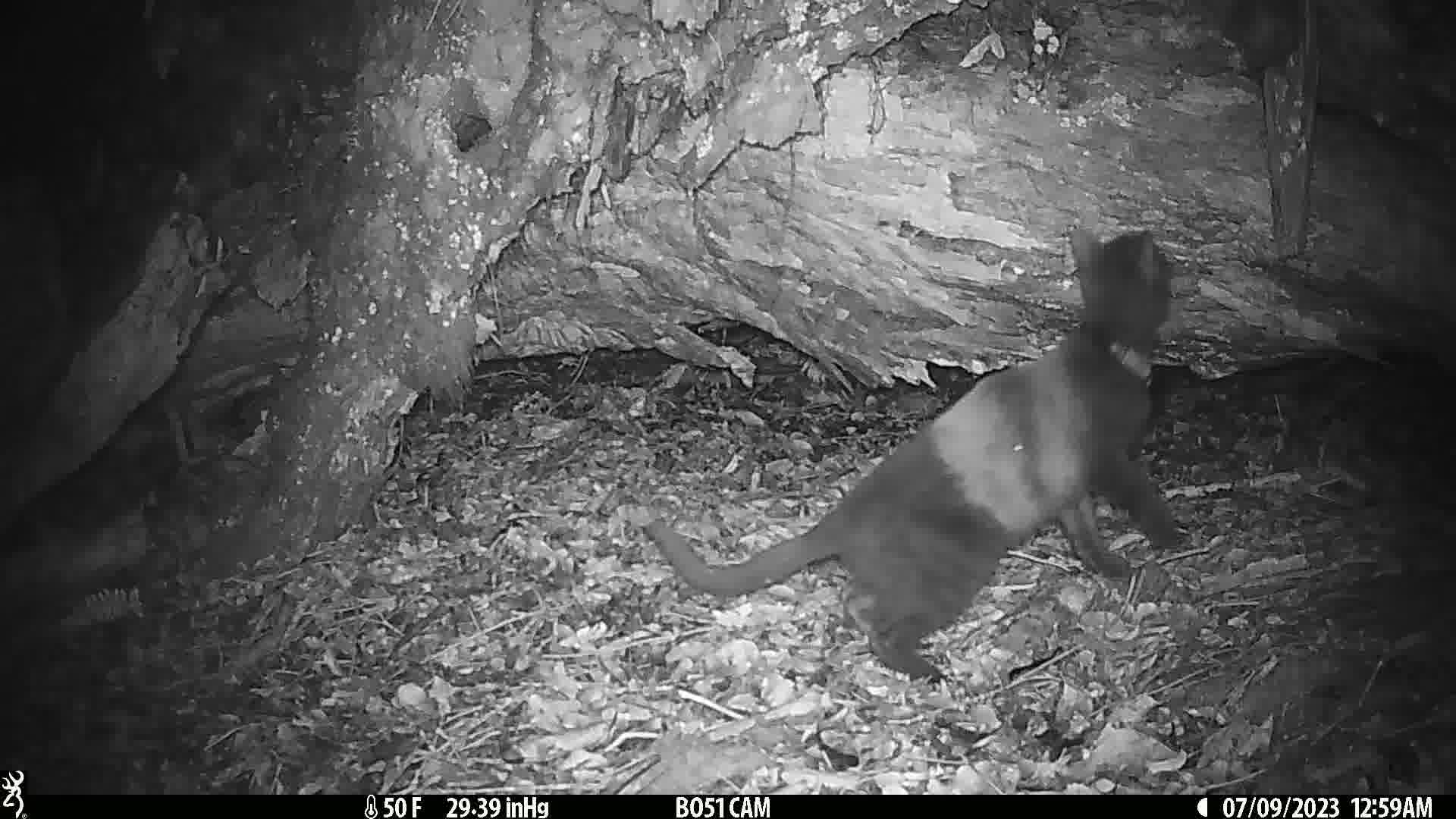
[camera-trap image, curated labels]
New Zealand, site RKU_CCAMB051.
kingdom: Animalia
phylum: Chordata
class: Mammalia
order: Carnivora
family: Felidae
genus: Felis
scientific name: Felis catus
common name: domestic cat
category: cat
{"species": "cat (domestic cat) (Felis catus)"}